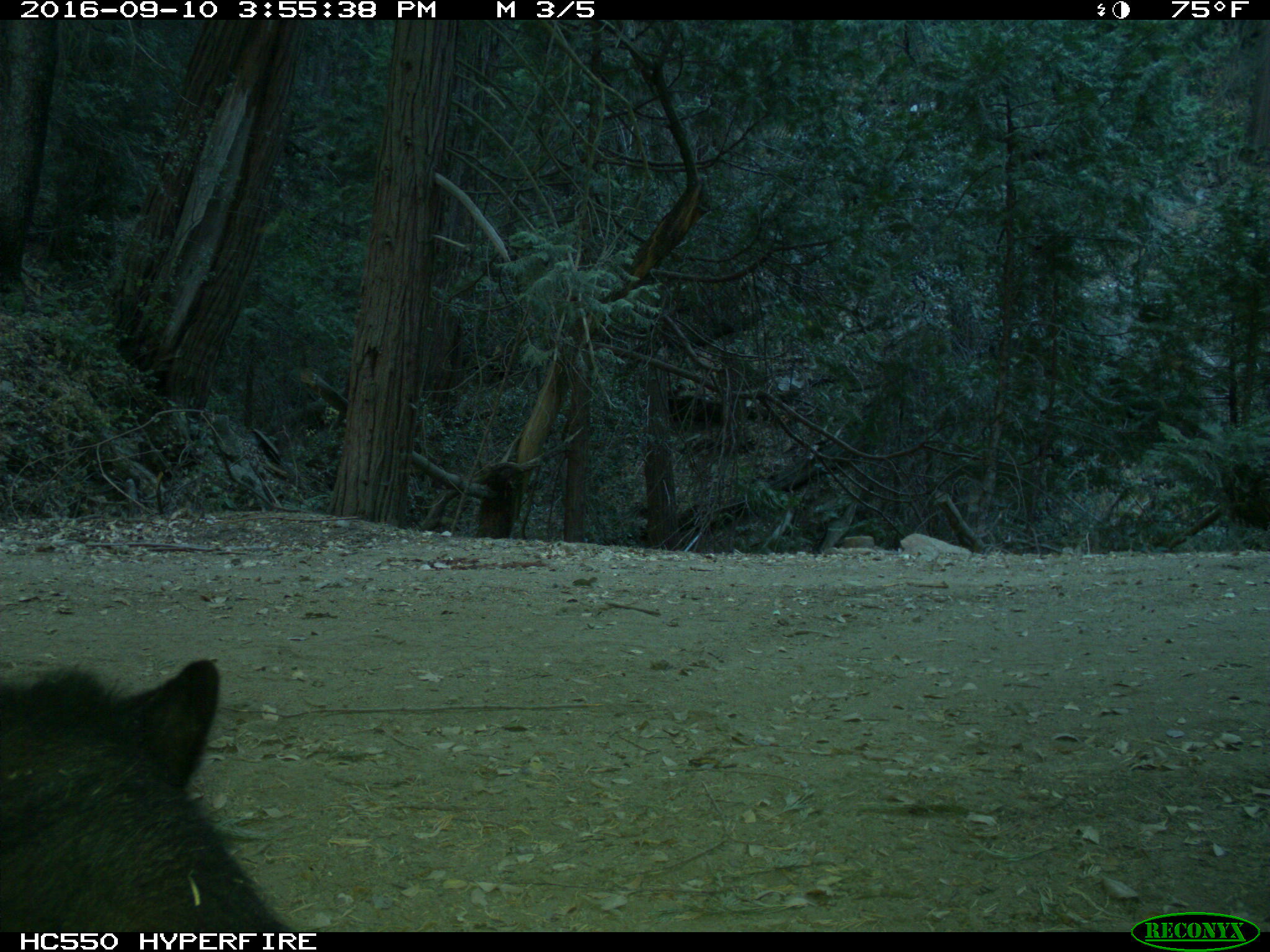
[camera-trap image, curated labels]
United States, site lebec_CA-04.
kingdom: Animalia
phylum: Chordata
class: Mammalia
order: Carnivora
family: Ursidae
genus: Ursus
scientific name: Ursus americanus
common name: american black bear